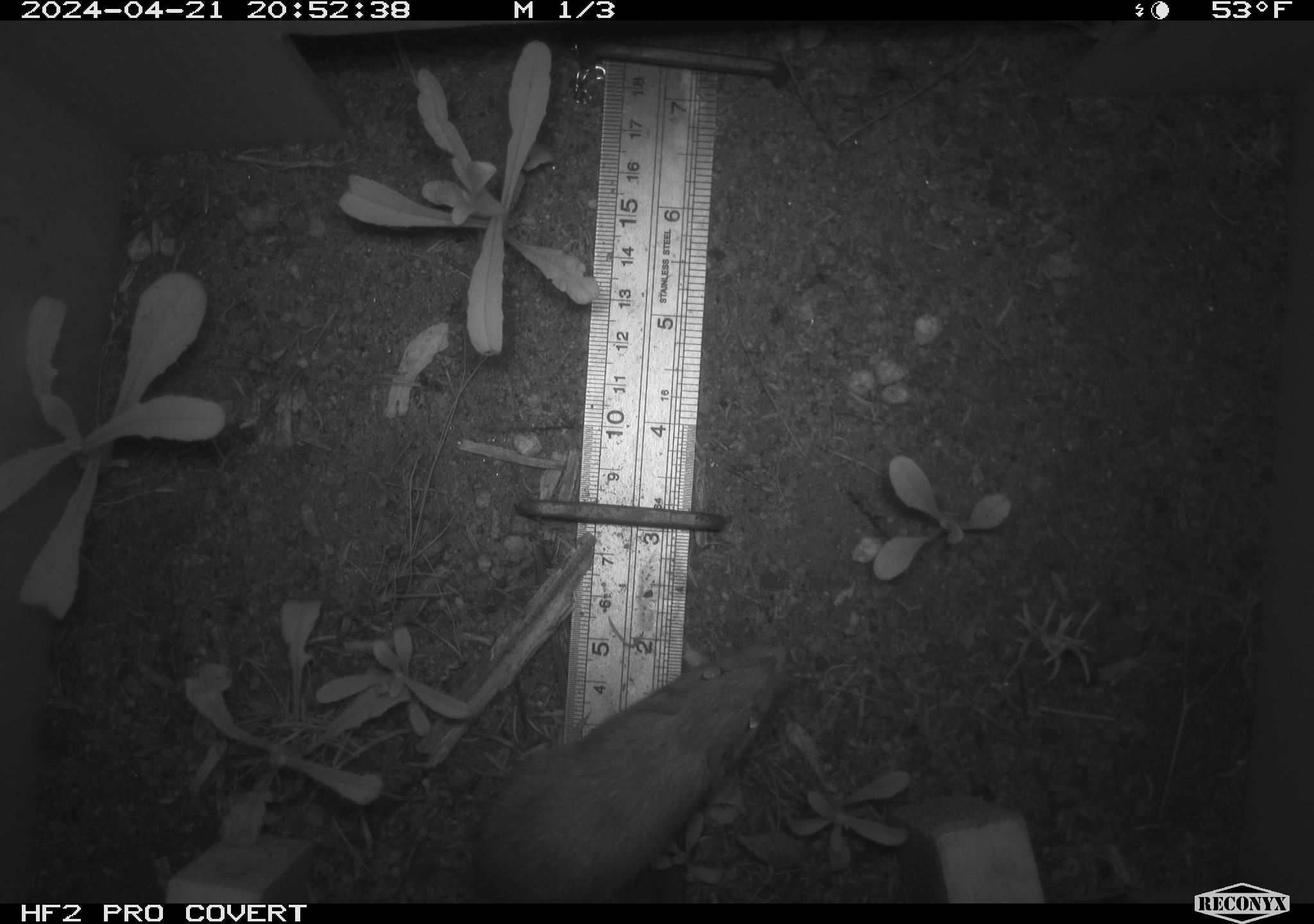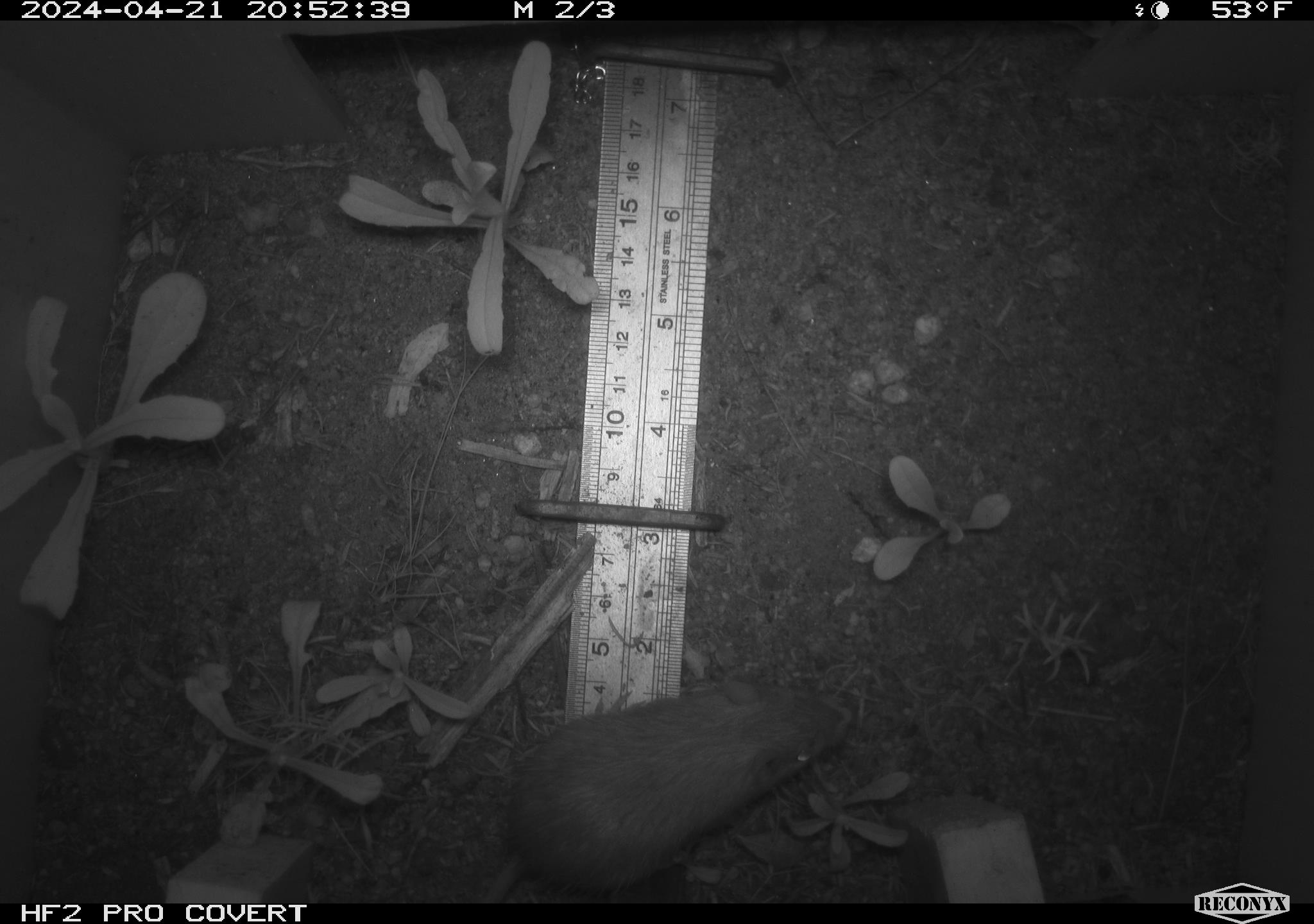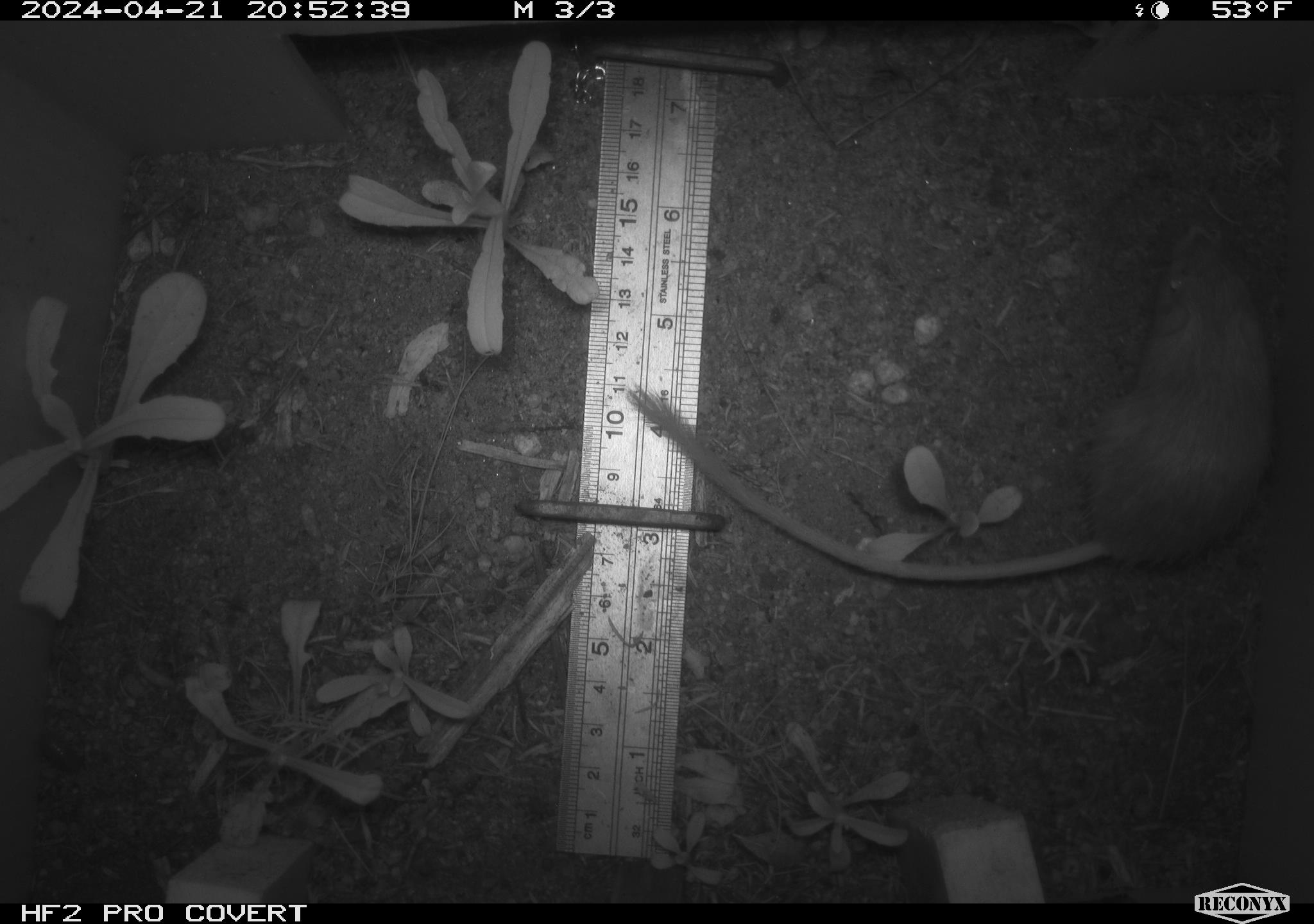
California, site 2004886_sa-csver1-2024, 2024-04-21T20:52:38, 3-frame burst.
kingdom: Animalia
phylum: Chordata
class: Mammalia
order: Rodentia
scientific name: Rodentia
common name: rodent